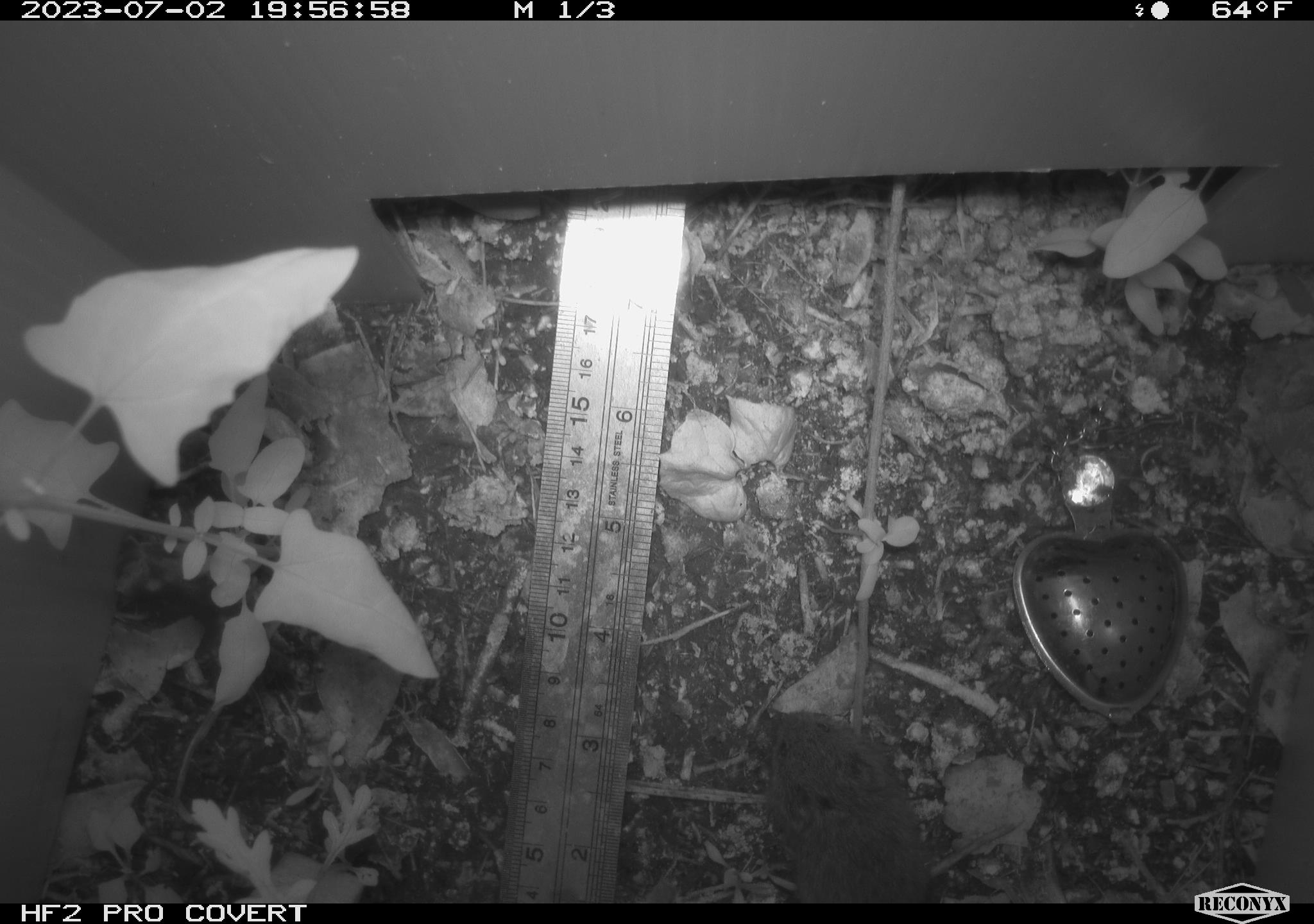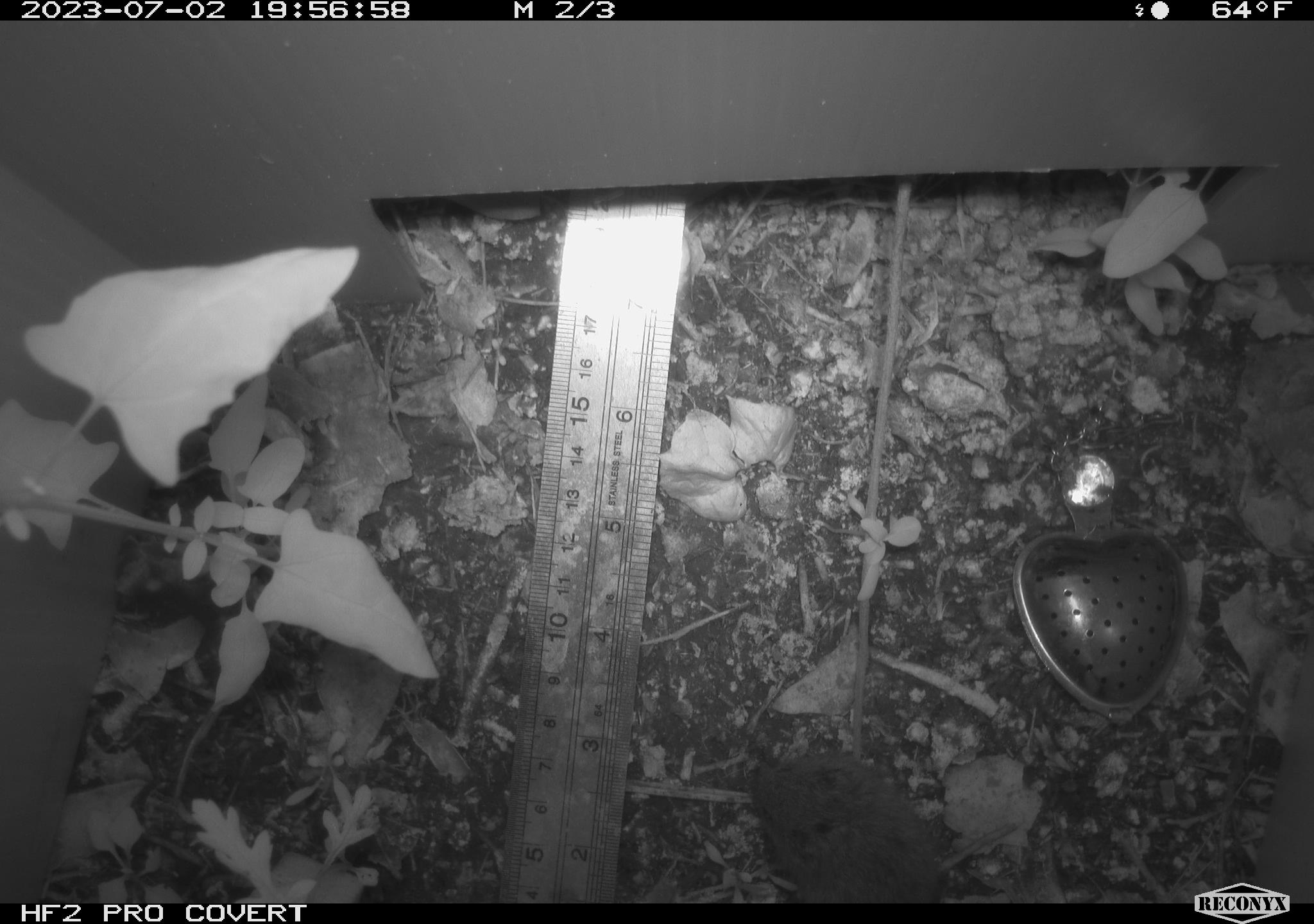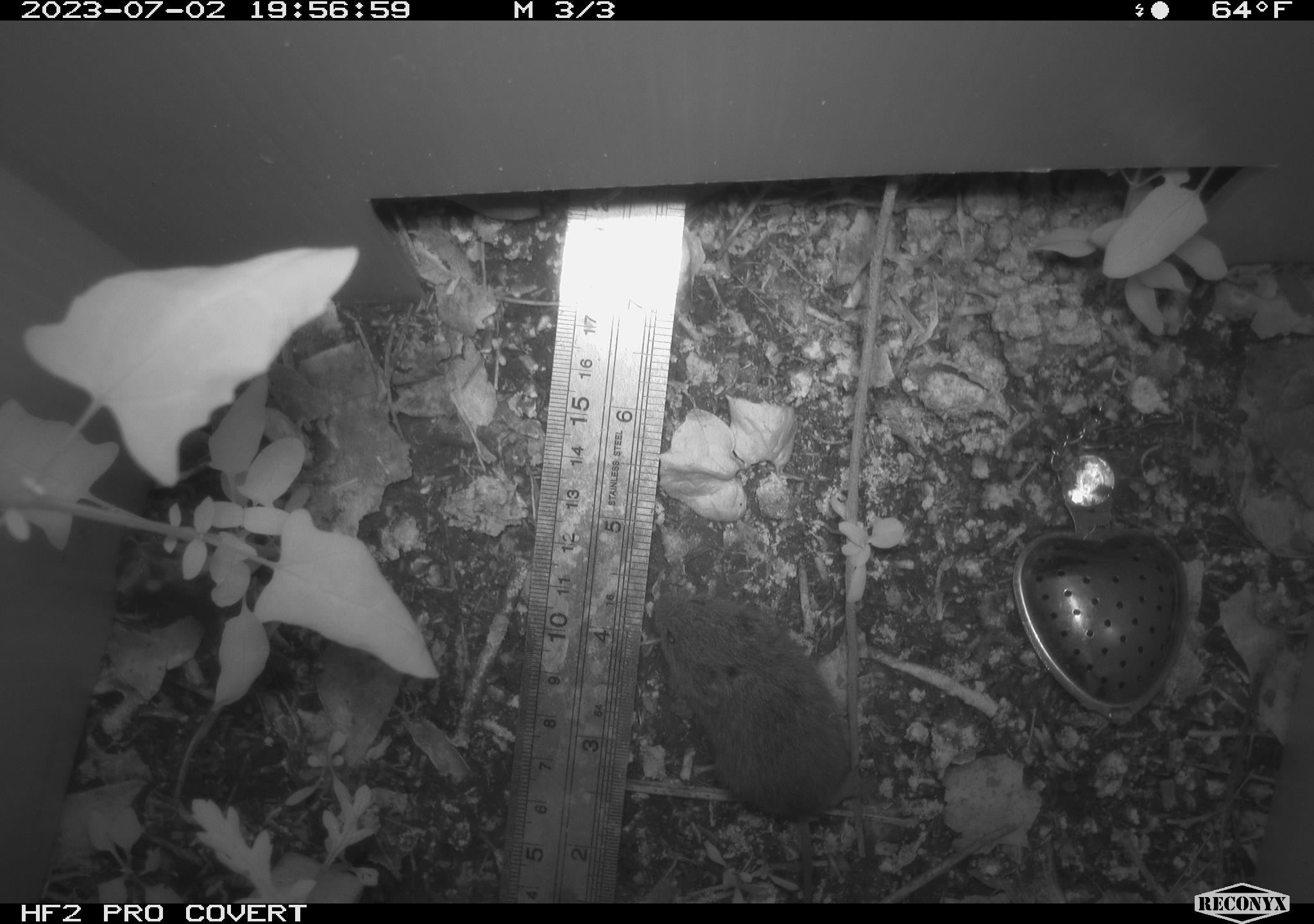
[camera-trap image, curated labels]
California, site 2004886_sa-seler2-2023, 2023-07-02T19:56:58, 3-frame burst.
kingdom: Animalia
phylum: Chordata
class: Mammalia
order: Rodentia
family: Cricetidae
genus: Microtus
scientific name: Microtus californicus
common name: california vole